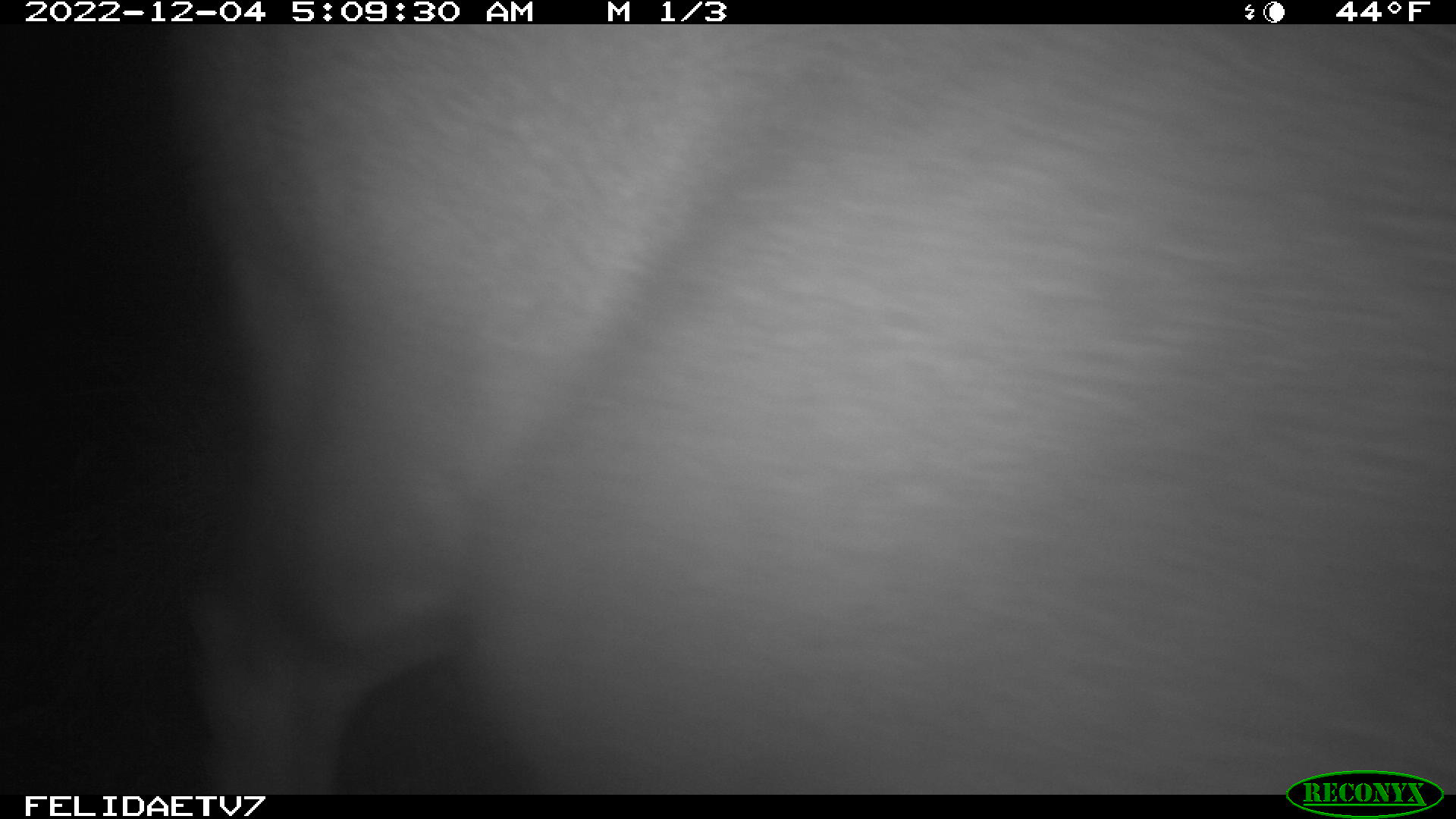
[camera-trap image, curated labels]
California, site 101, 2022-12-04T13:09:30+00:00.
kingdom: Animalia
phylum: Chordata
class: Mammalia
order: Artiodactyla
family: Cervidae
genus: Odocoileus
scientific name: Odocoileus hemionus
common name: mule deer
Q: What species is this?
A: Mule deer (Odocoileus hemionus).